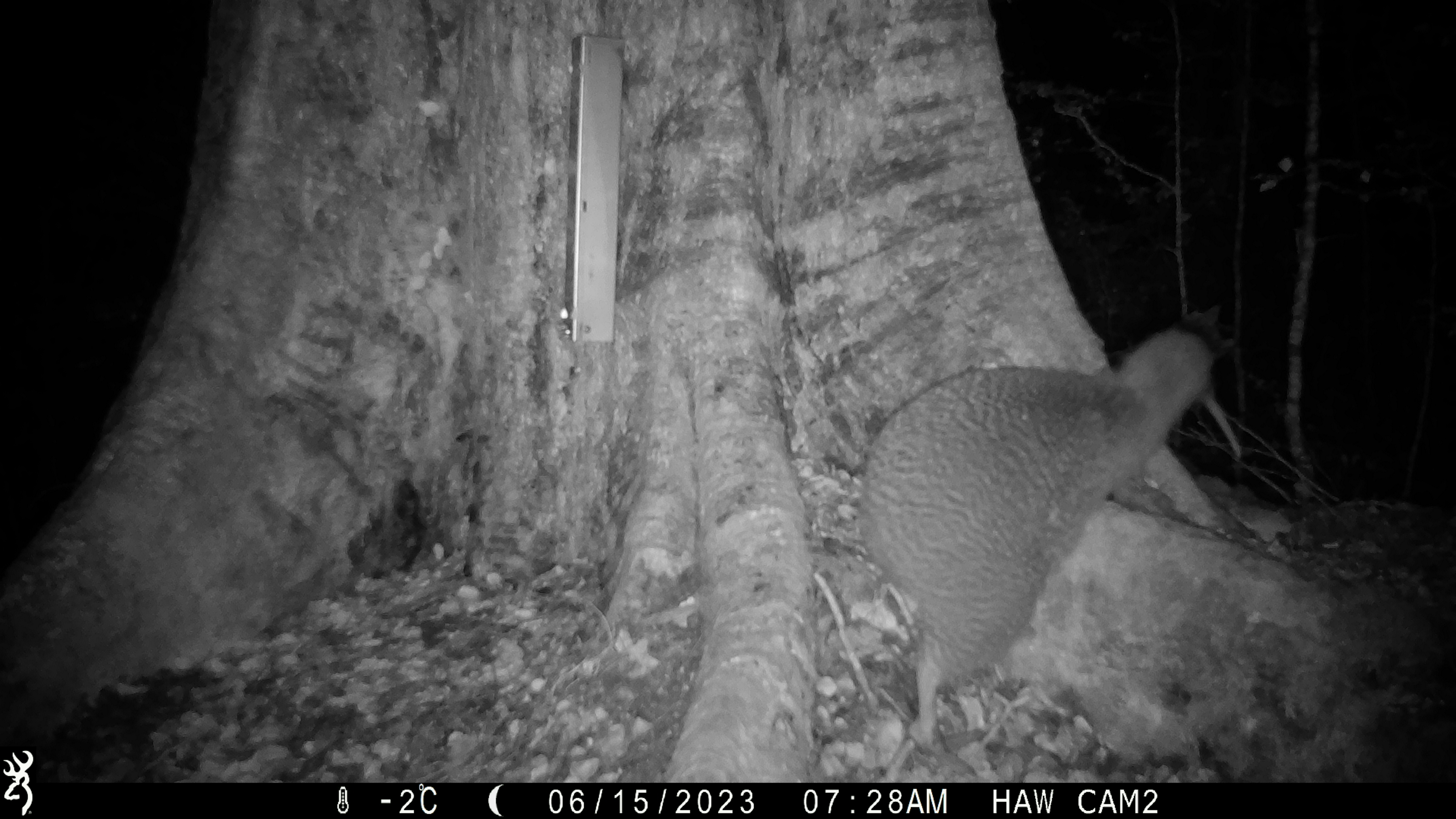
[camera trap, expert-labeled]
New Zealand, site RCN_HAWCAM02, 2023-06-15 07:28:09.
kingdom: Animalia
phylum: Chordata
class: Aves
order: Apterygiformes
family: Apterygidae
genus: Apteryx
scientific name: Apteryx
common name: kiwi